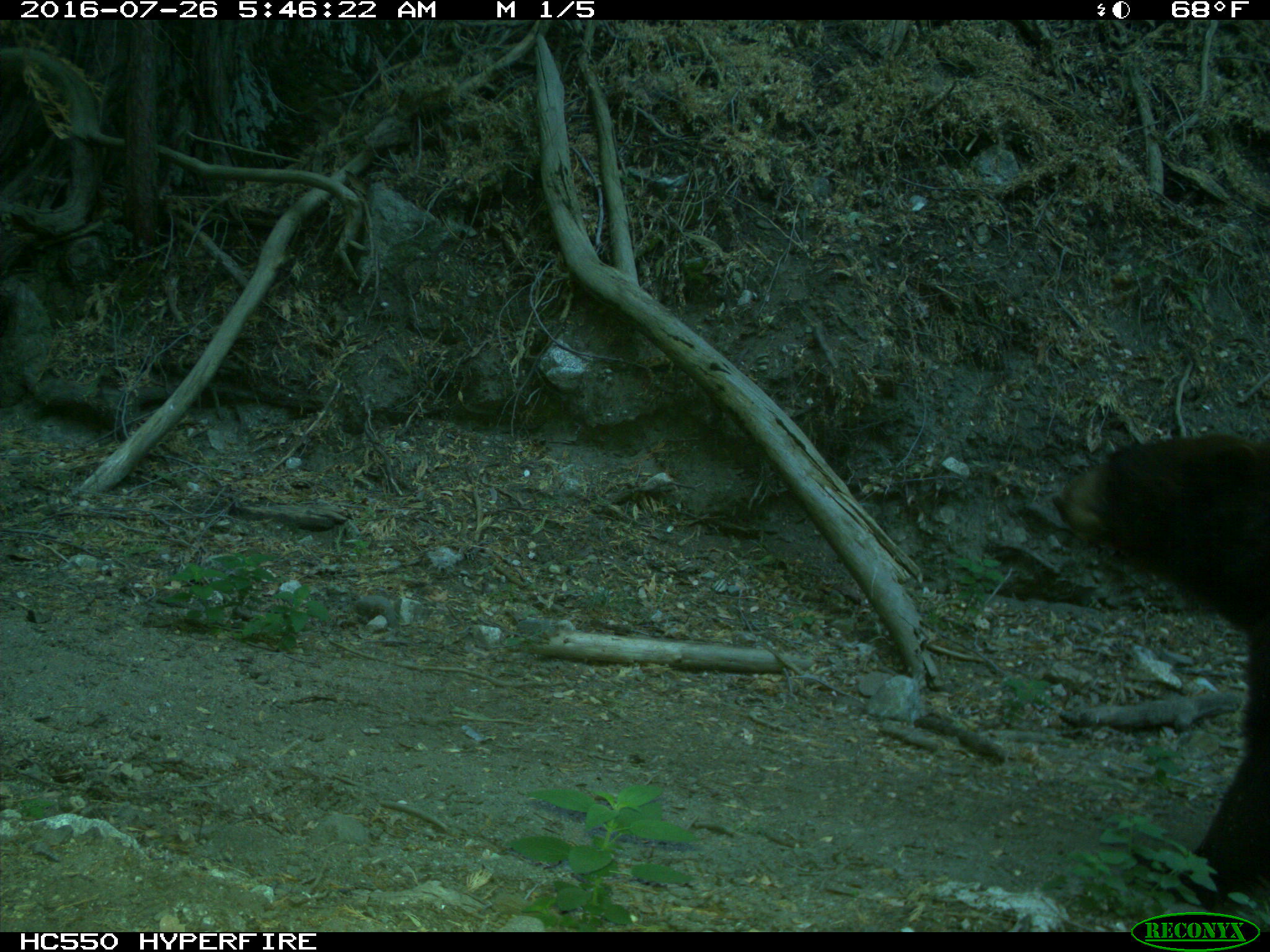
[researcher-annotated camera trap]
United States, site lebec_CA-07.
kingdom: Animalia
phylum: Chordata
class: Mammalia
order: Carnivora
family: Ursidae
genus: Ursus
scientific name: Ursus americanus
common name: american black bear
Ursus americanus (american black bear).